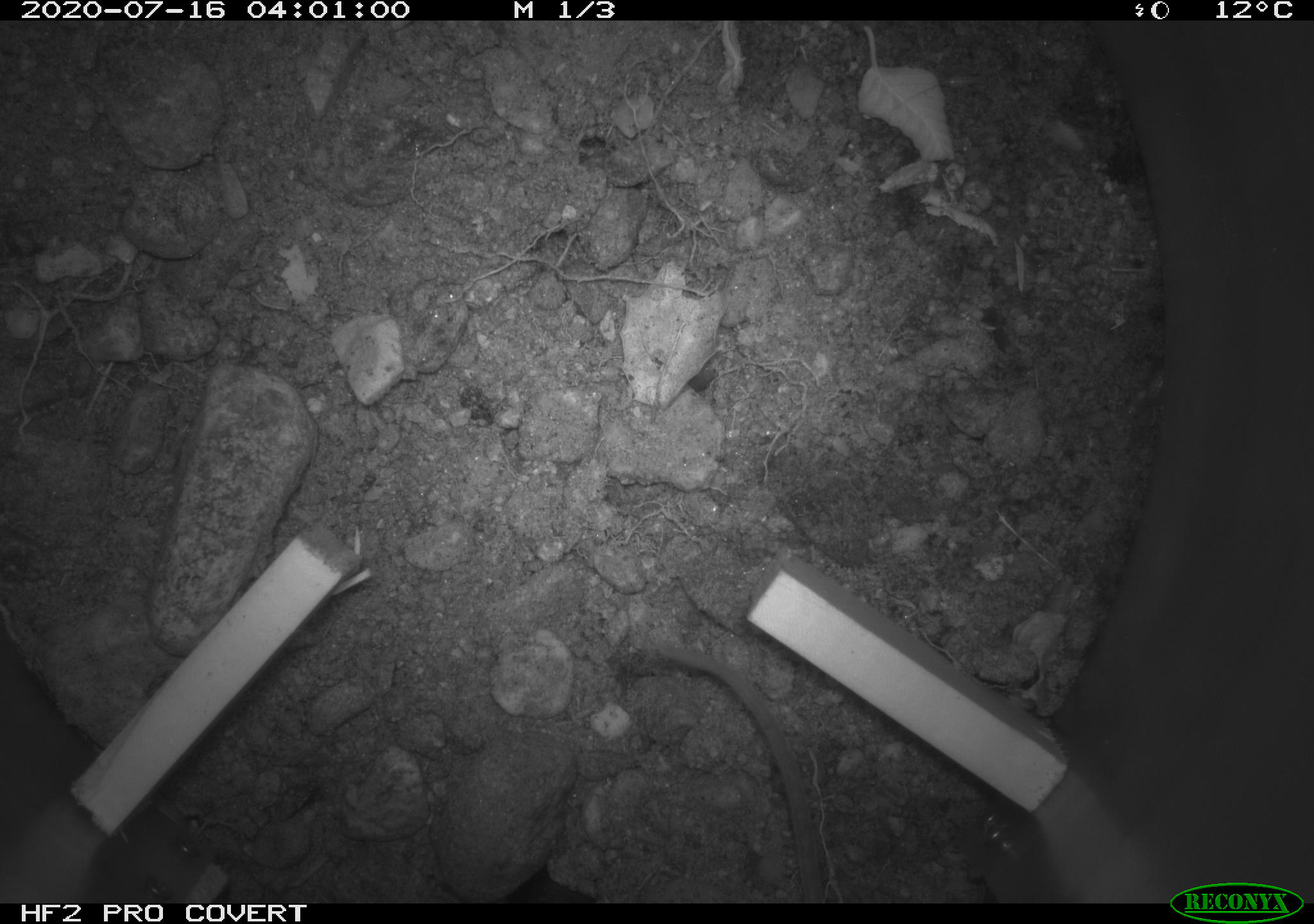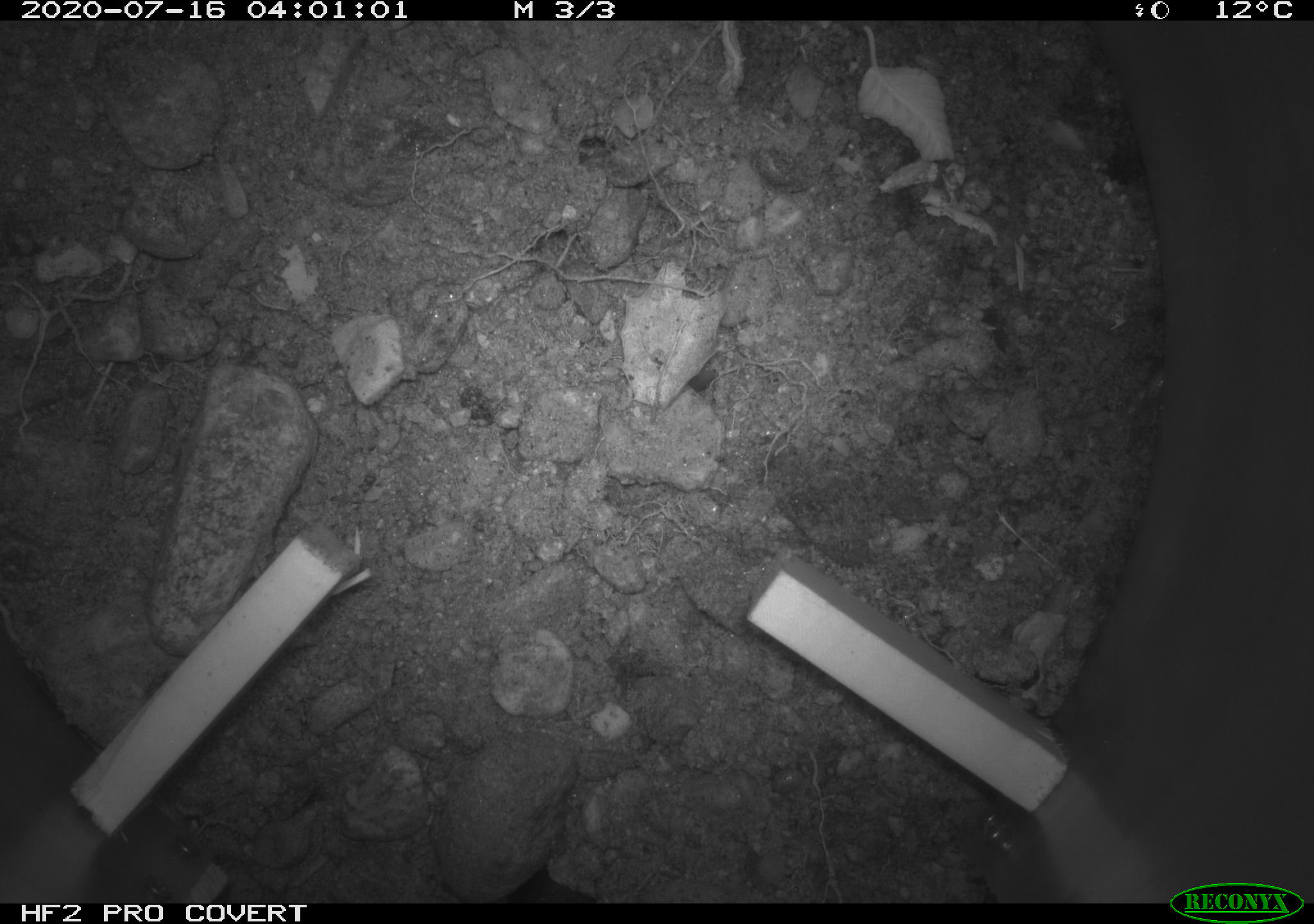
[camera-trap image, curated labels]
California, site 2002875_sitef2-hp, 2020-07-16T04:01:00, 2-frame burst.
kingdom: Animalia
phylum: Chordata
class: Mammalia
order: Rodentia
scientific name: Rodentia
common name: rodent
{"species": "rodent (Rodentia)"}